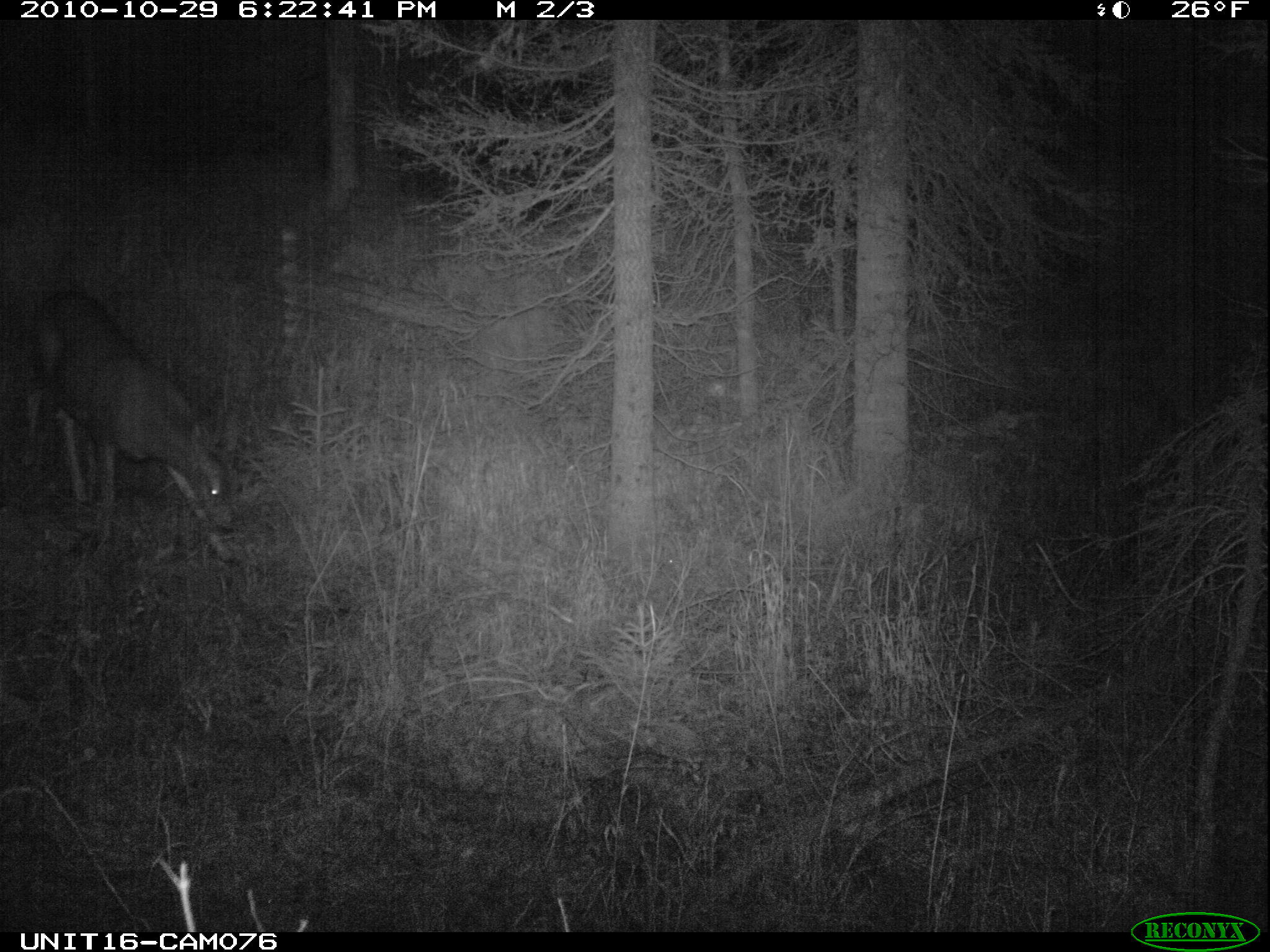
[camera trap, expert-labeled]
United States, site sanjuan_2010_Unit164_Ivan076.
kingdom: Animalia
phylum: Chordata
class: Mammalia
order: Artiodactyla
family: Cervidae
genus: Odocoileus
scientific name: Odocoileus hemionus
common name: mule deer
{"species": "Odocoileus hemionus (mule deer)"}